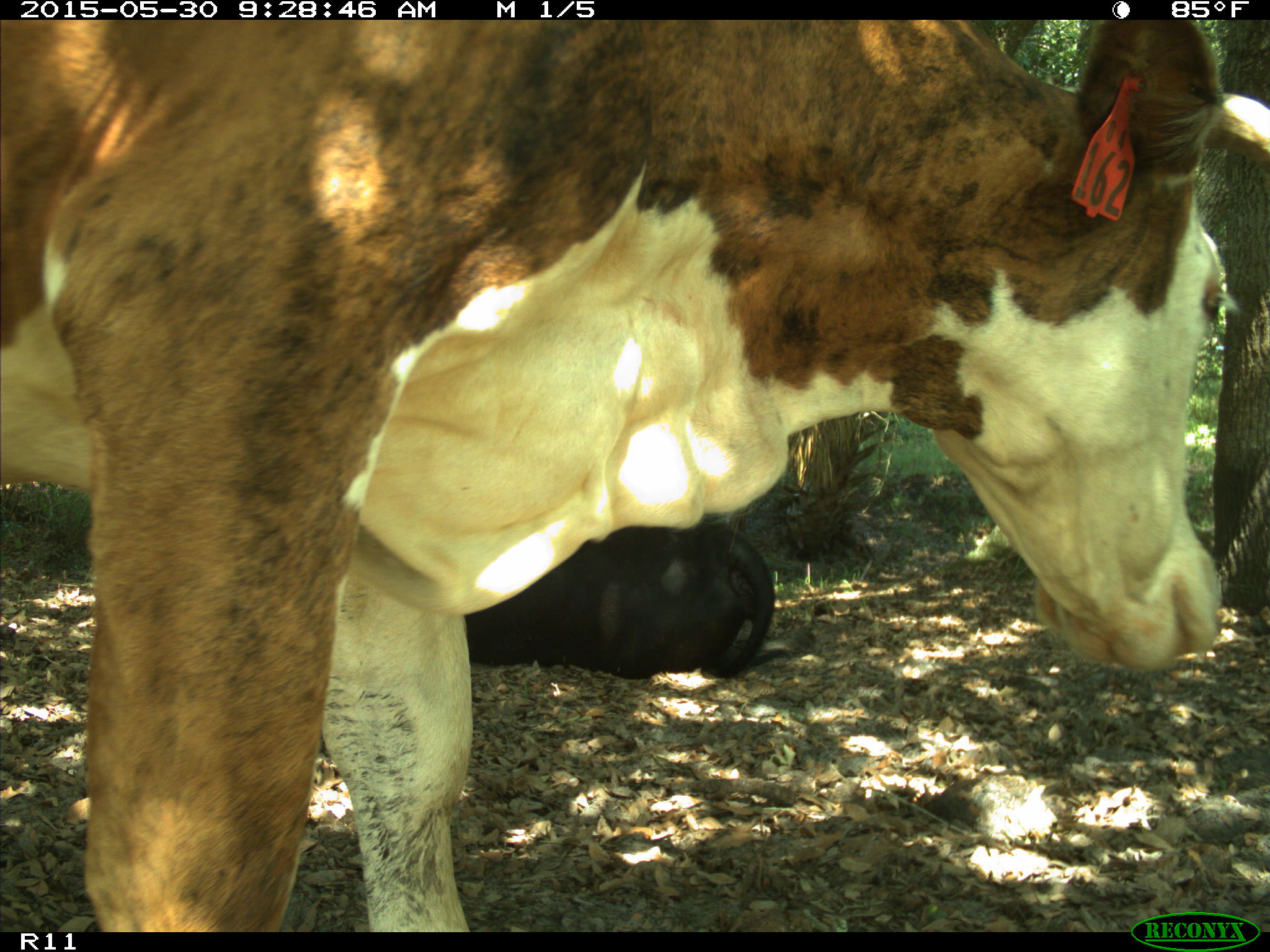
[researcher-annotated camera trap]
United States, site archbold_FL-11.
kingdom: Animalia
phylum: Chordata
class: Mammalia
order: Artiodactyla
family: Bovidae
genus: Bos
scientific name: Bos taurus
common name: domestic cow